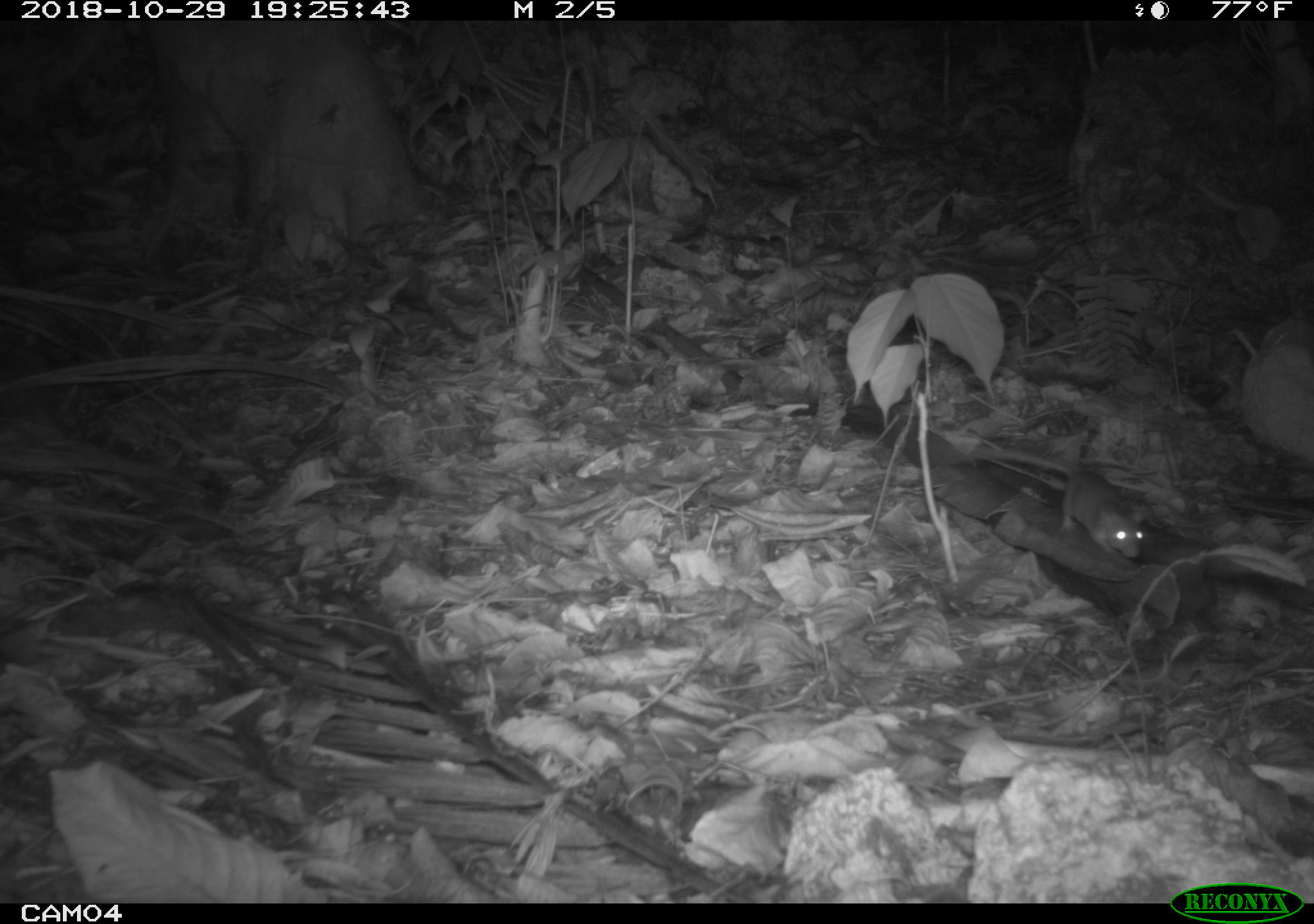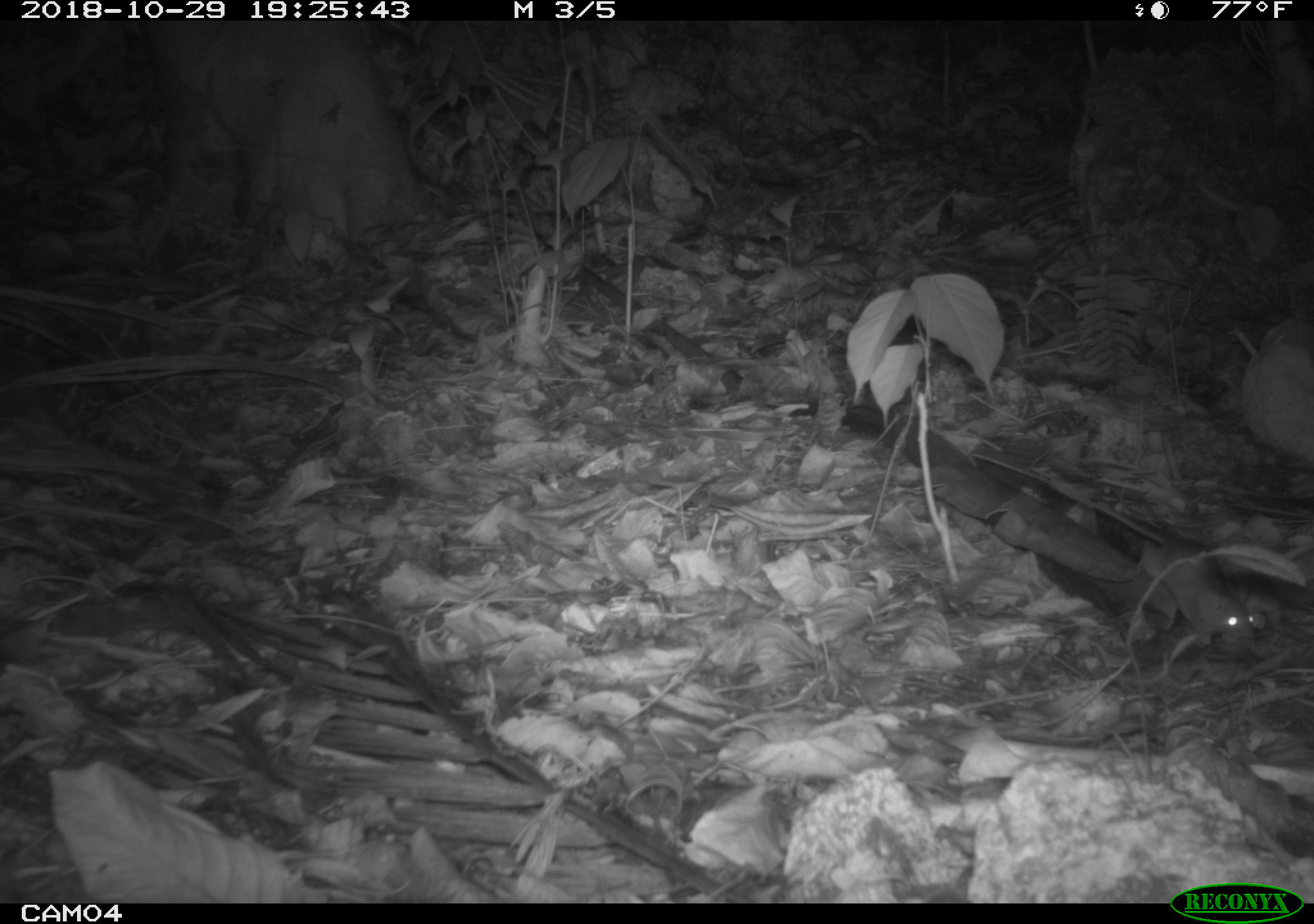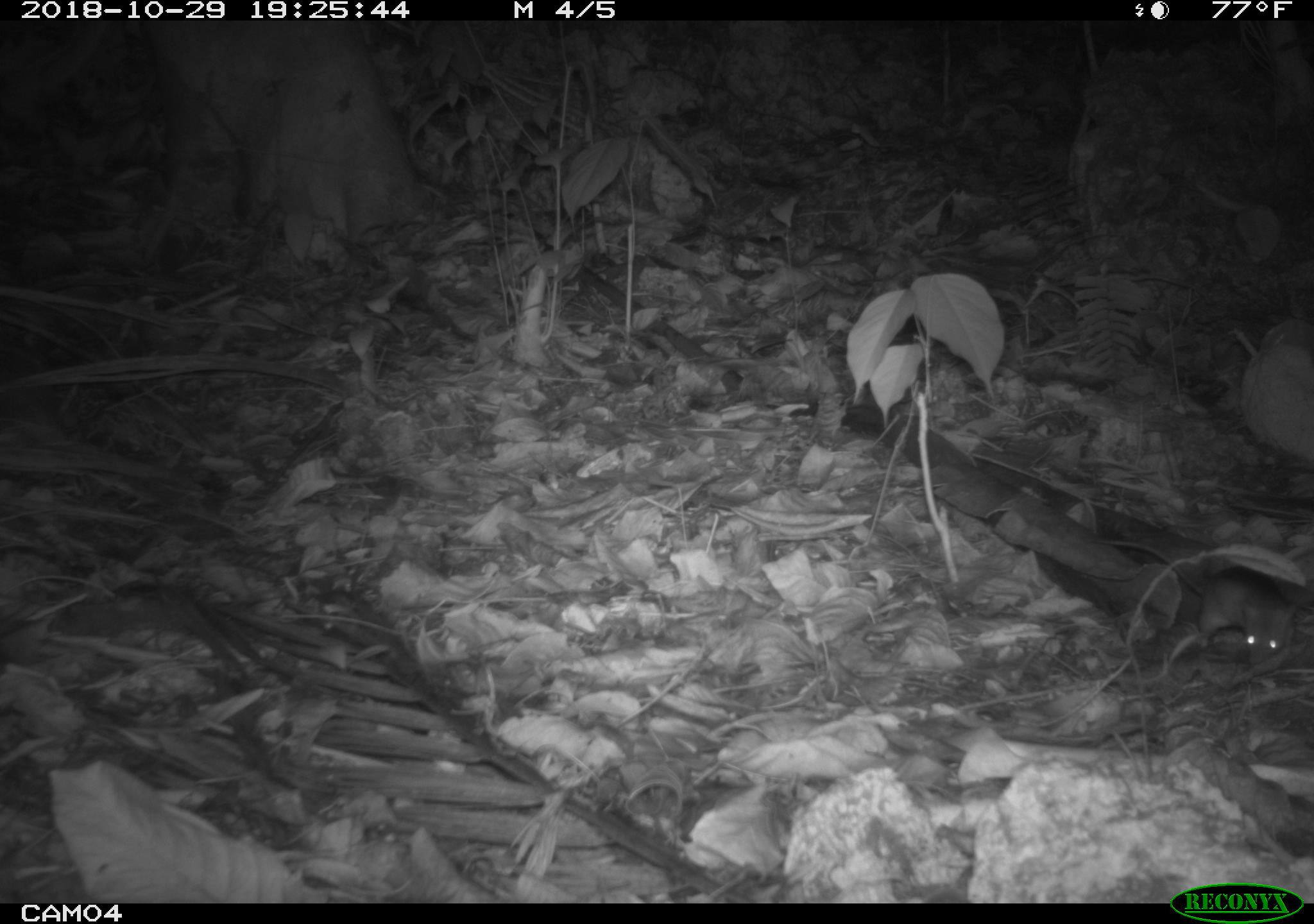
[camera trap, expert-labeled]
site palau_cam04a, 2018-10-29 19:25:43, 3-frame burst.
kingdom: Animalia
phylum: Chordata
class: Mammalia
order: Rodentia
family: Muridae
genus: Rattus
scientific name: Rattus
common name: rat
Rat (Rattus).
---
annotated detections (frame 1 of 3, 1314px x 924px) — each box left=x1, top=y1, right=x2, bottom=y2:
rat: left=967, top=441, right=1145, bottom=562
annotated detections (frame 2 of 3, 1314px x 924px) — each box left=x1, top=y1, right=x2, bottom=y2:
rat: left=1002, top=463, right=1261, bottom=658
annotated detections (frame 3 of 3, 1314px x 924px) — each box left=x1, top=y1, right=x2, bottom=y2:
rat: left=1105, top=527, right=1294, bottom=669